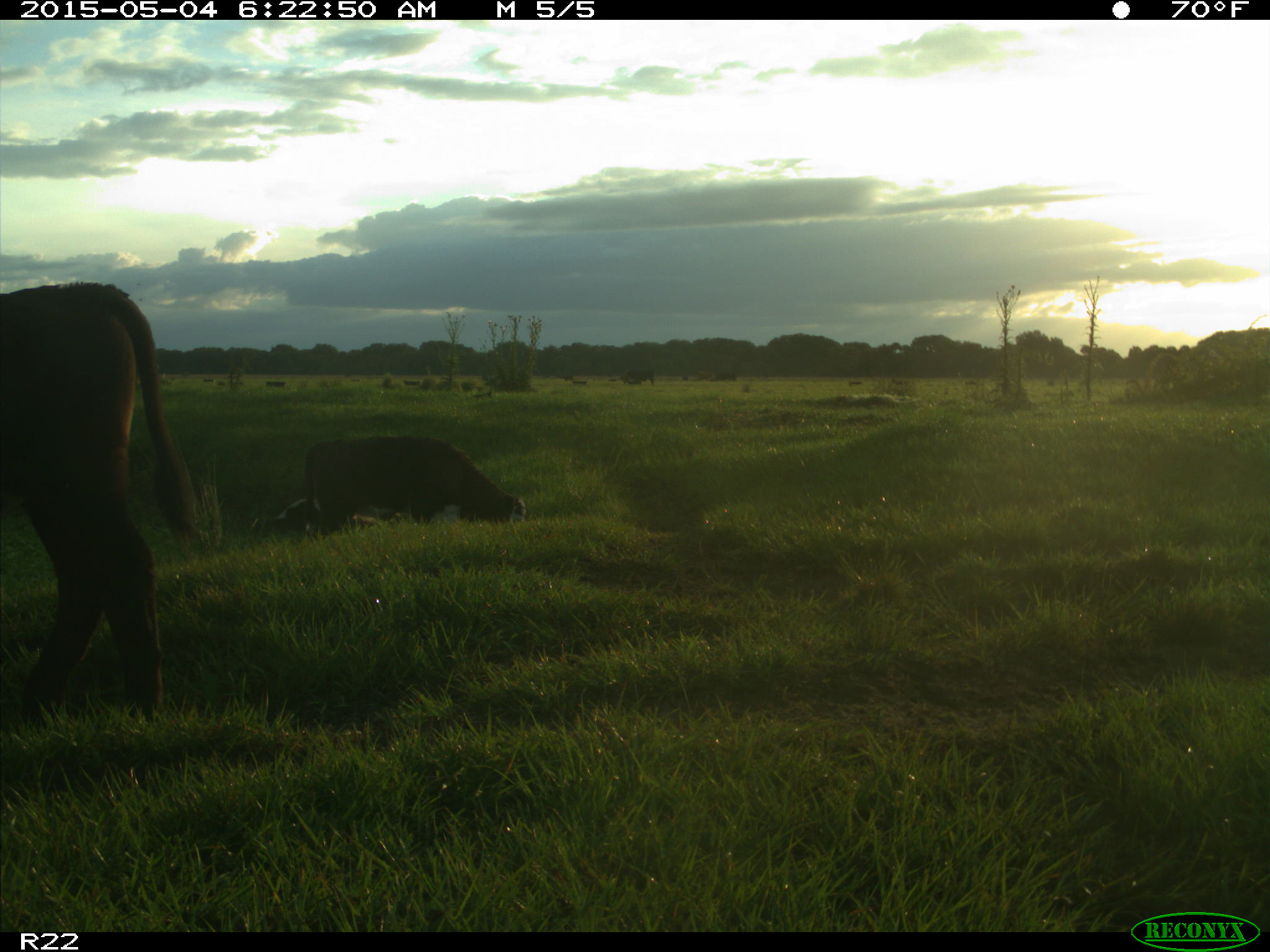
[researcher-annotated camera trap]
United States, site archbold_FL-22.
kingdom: Animalia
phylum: Chordata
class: Mammalia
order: Artiodactyla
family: Bovidae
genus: Bos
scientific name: Bos taurus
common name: domestic cow